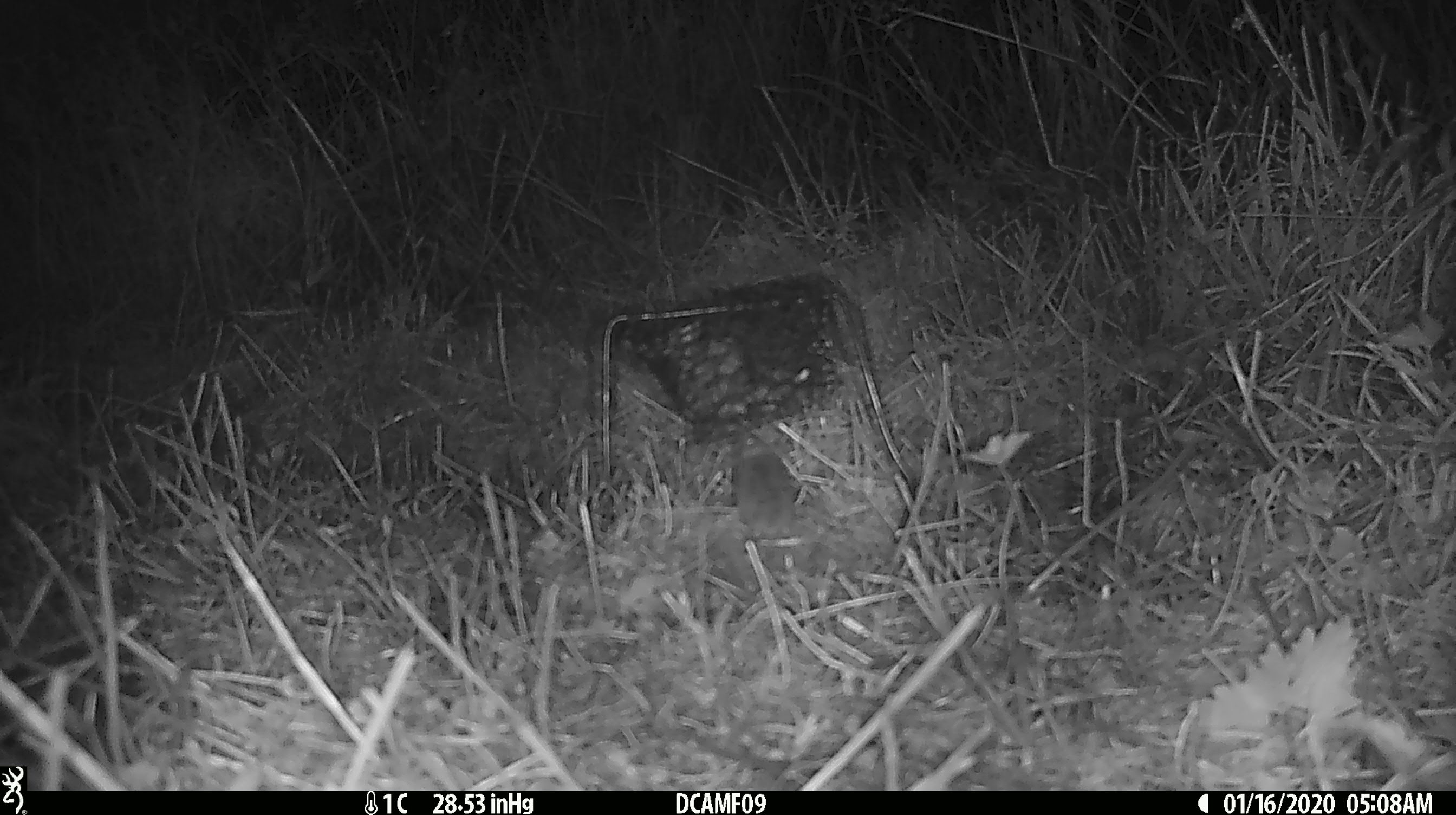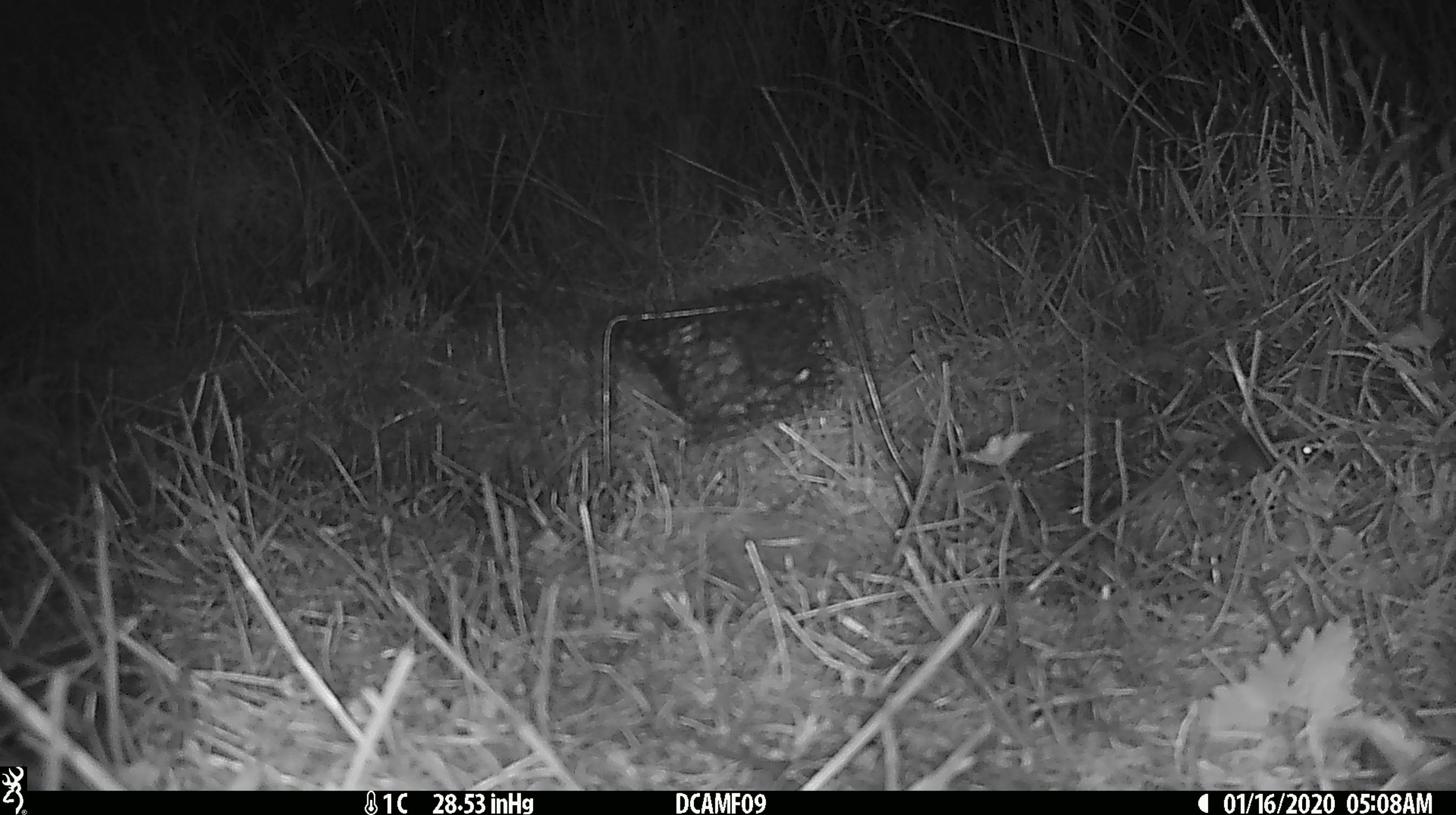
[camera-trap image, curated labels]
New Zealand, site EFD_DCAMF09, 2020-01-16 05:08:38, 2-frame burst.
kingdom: Animalia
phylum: Chordata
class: Mammalia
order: Rodentia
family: Muridae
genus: Mus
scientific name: Mus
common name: mouse